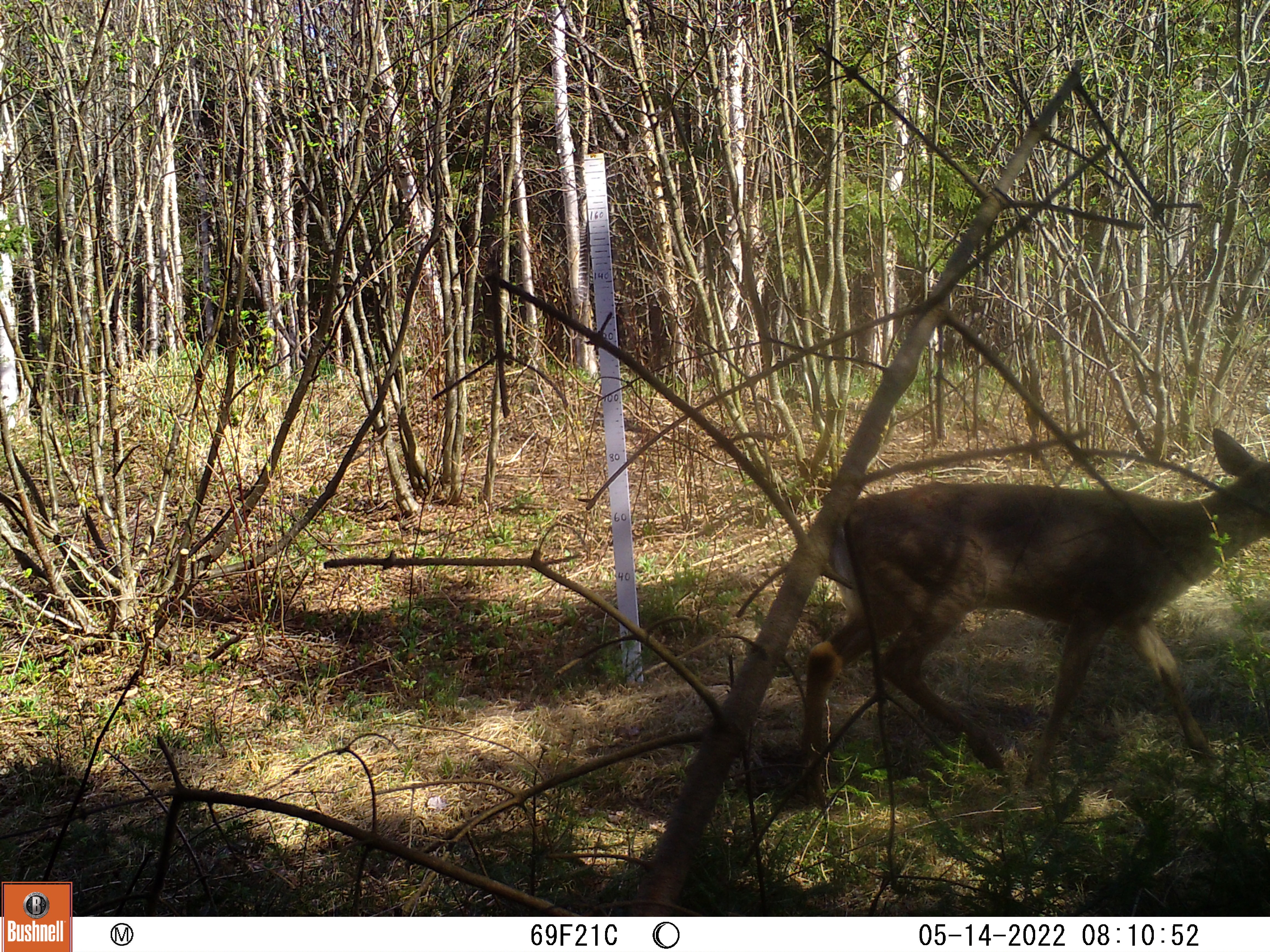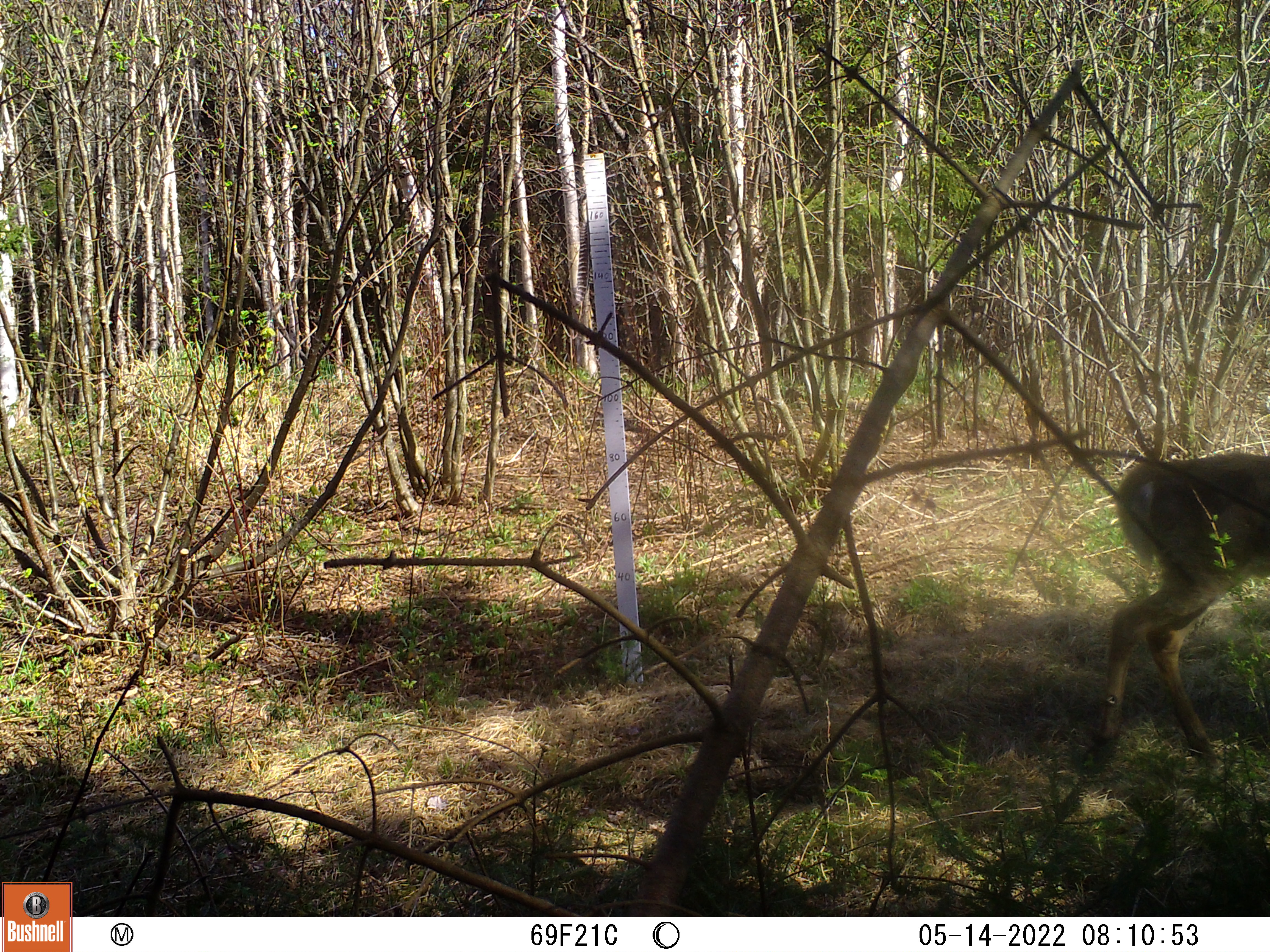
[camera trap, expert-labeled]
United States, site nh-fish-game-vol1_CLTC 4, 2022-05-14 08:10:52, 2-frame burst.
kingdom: Animalia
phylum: Chordata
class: Mammalia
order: Artiodactyla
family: Cervidae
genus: Odocoileus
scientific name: Odocoileus virginianus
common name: white-tailed deer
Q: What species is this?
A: White-tailed deer (Odocoileus virginianus).